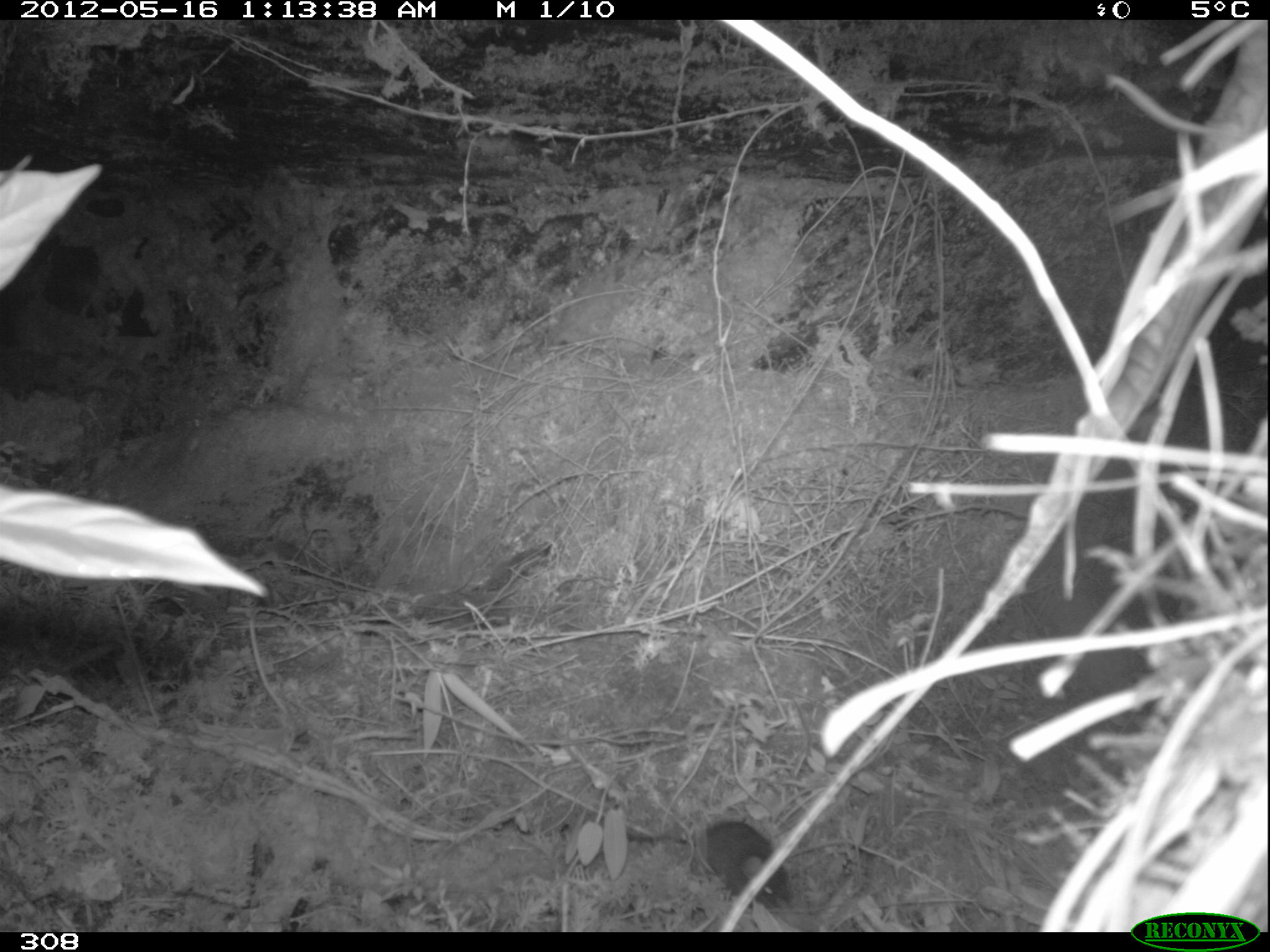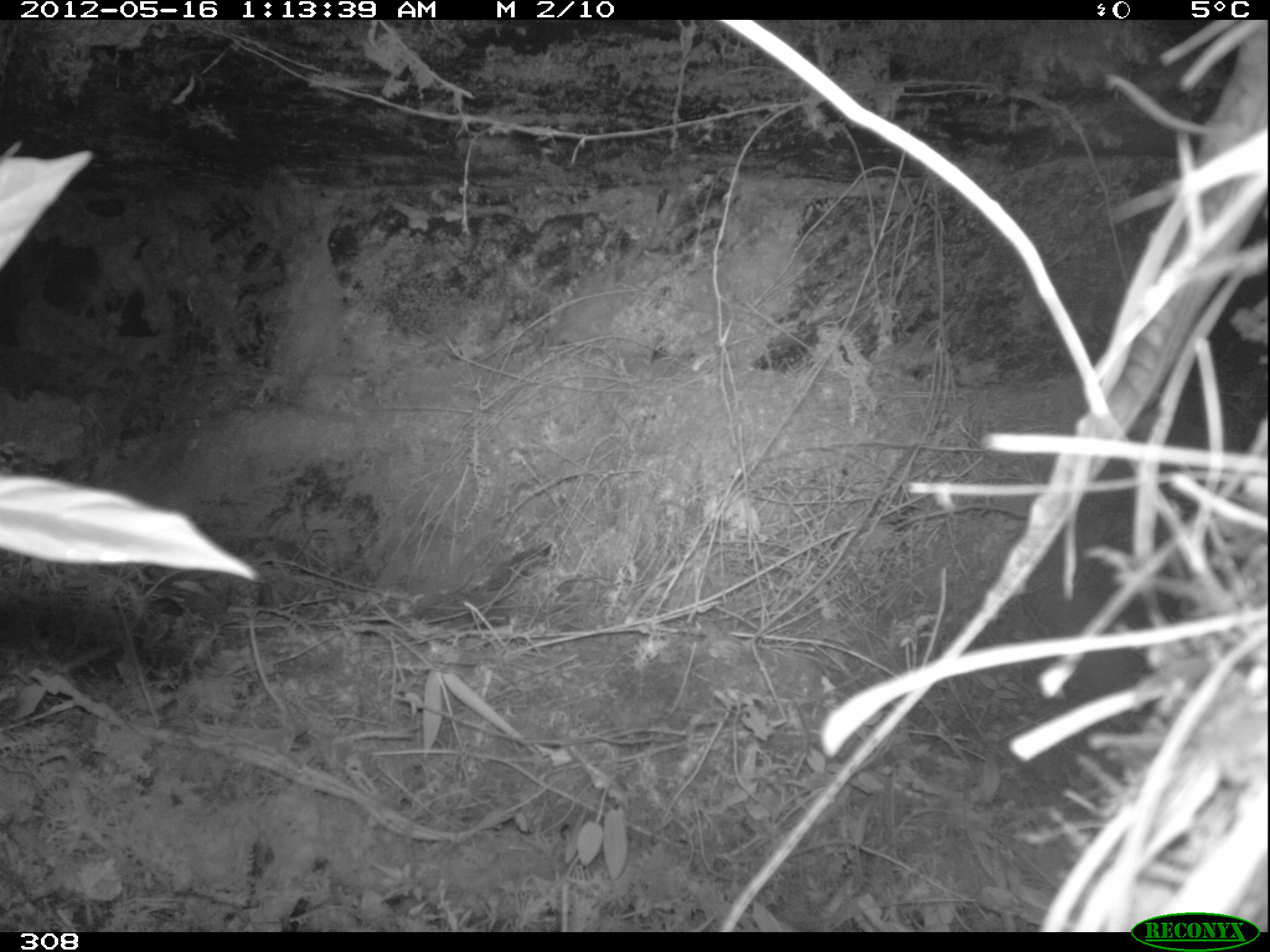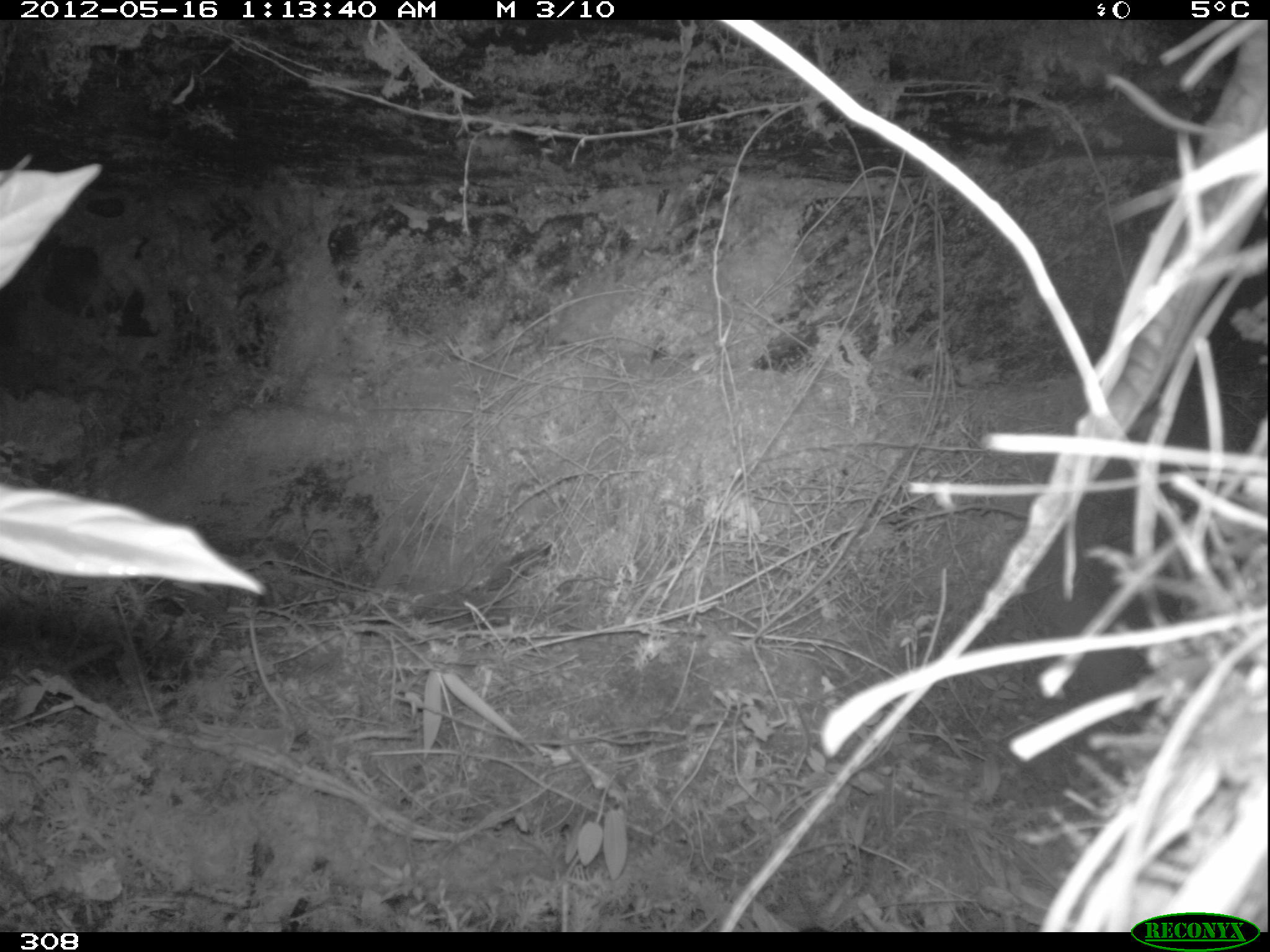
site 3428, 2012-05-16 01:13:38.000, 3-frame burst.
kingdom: Animalia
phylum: Chordata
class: Mammalia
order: Rodentia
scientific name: Rodentia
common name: rodents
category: unknown rodent